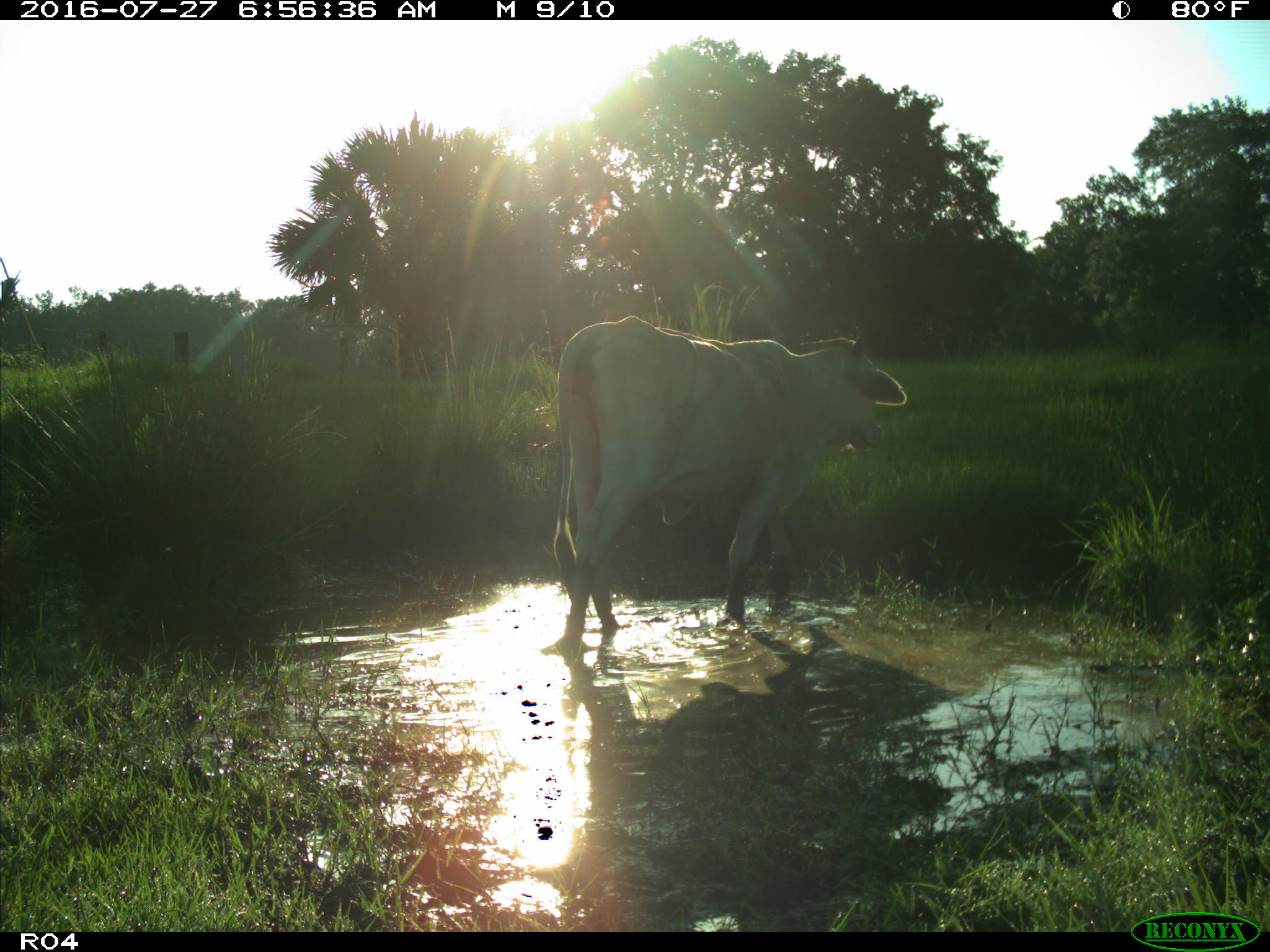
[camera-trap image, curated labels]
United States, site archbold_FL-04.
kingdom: Animalia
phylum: Chordata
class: Mammalia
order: Artiodactyla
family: Bovidae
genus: Bos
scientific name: Bos taurus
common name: domestic cow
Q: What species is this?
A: Bos taurus (domestic cow).